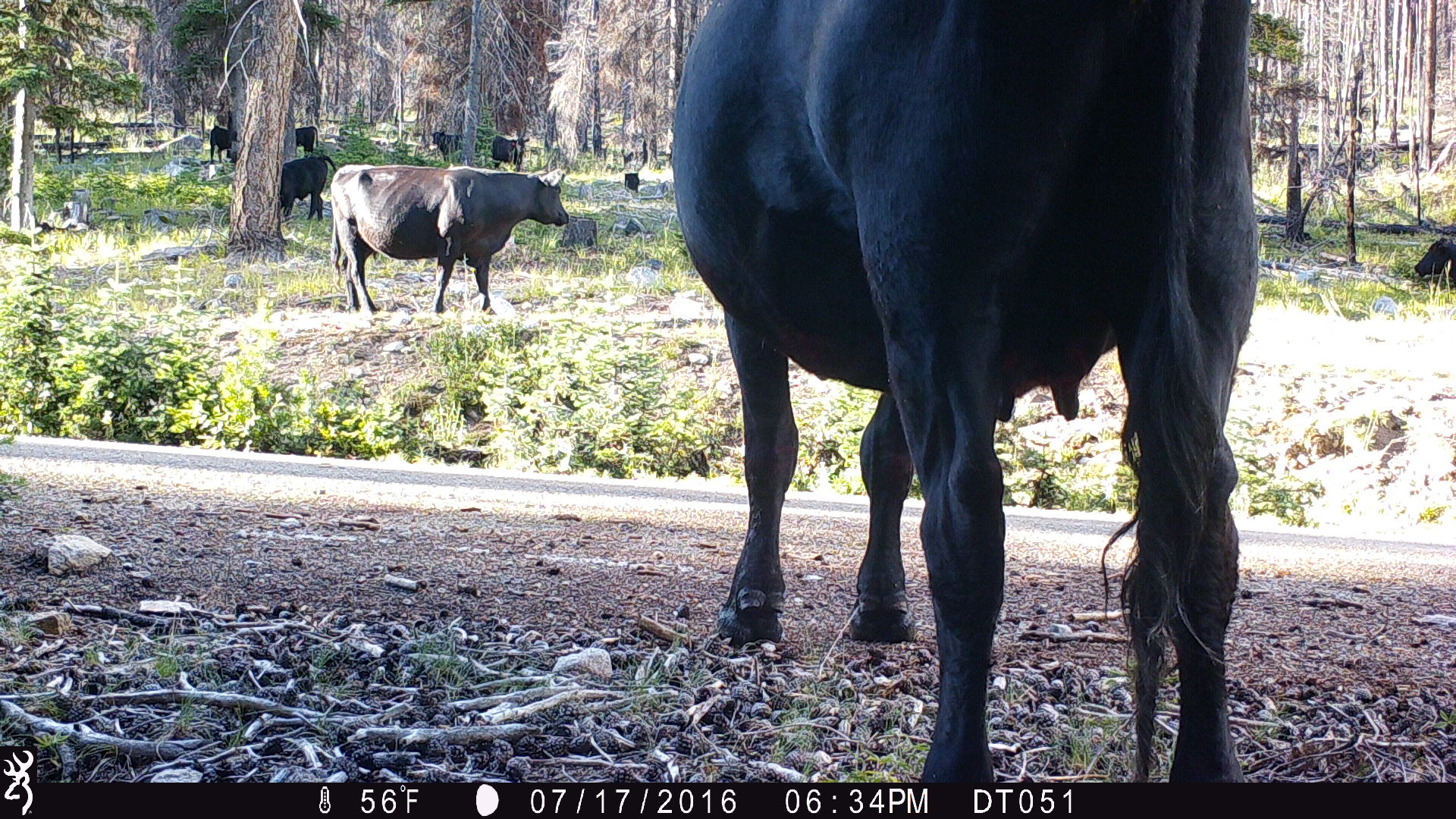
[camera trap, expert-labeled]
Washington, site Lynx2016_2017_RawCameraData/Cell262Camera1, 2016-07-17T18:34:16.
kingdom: Animalia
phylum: Chordata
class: Mammalia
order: Artiodactyla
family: Bovidae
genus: Bos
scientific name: Bos taurus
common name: domestic cattle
Domestic cattle (Bos taurus). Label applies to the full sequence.